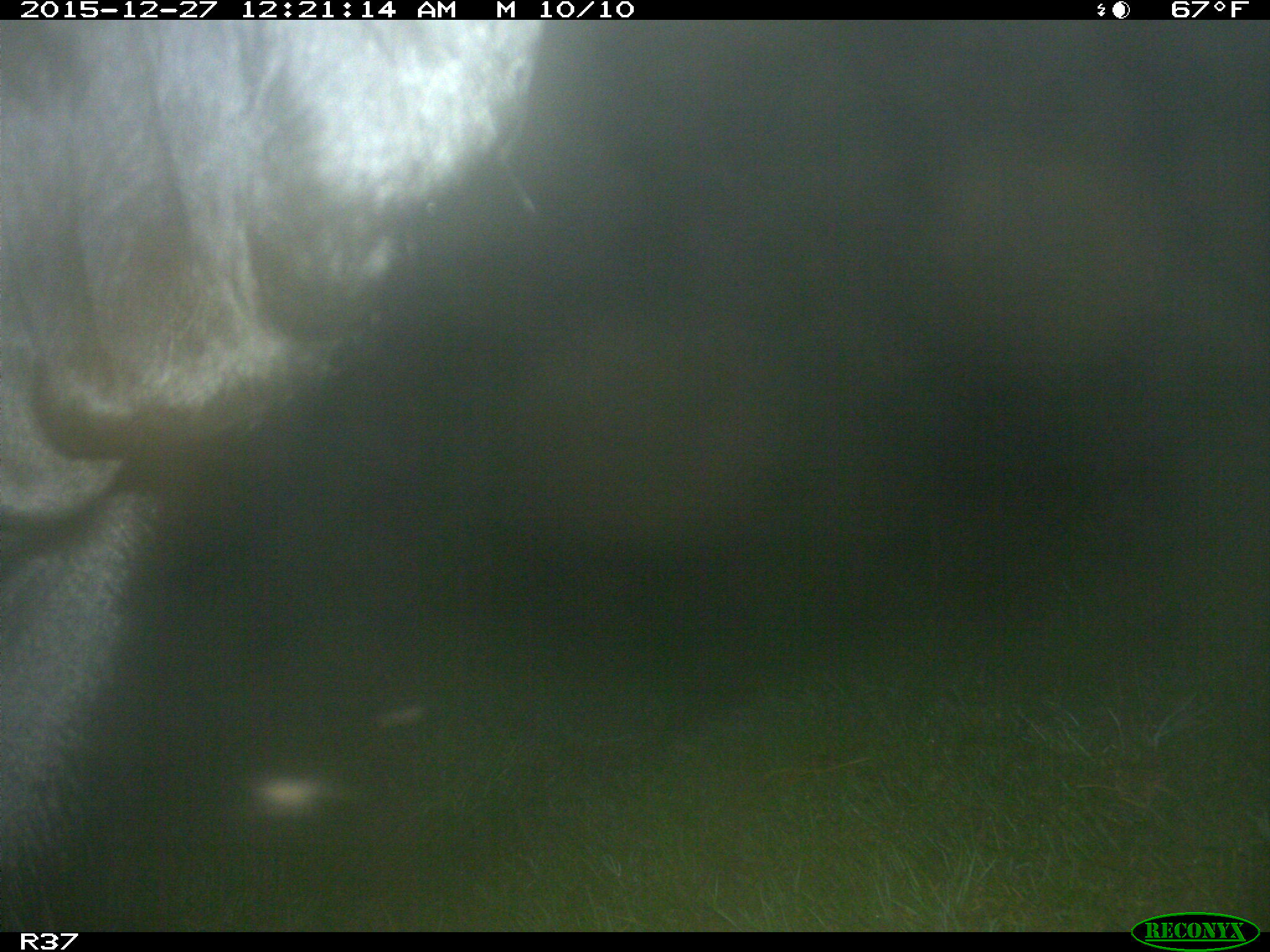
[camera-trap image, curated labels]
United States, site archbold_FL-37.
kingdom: Animalia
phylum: Chordata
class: Mammalia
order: Artiodactyla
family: Bovidae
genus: Bos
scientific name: Bos taurus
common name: domestic cow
Bos taurus (domestic cow).